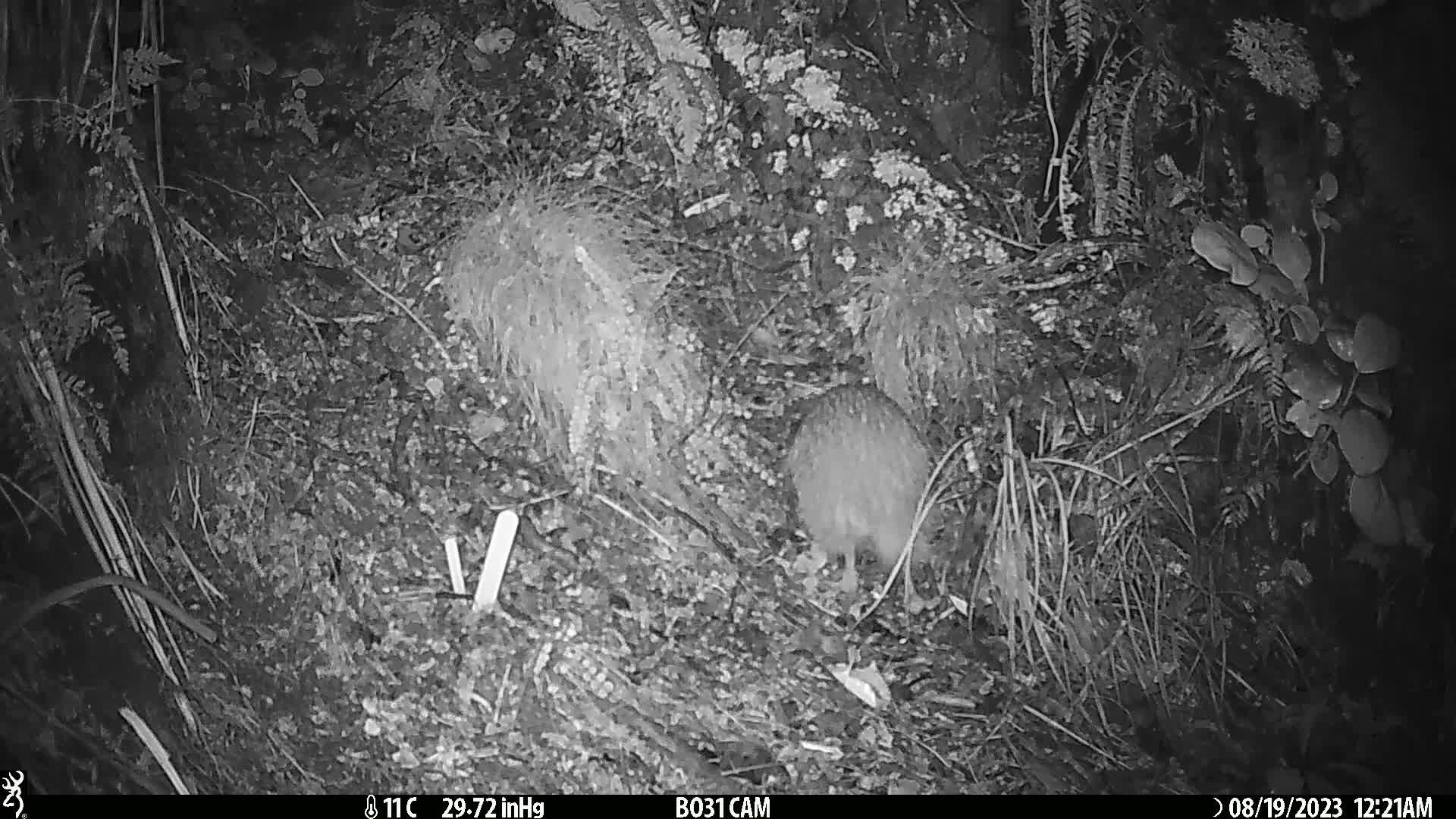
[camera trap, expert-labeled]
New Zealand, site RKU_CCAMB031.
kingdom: Animalia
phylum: Chordata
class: Aves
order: Apterygiformes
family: Apterygidae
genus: Apteryx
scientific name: Apteryx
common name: kiwi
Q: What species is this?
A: Kiwi (Apteryx).